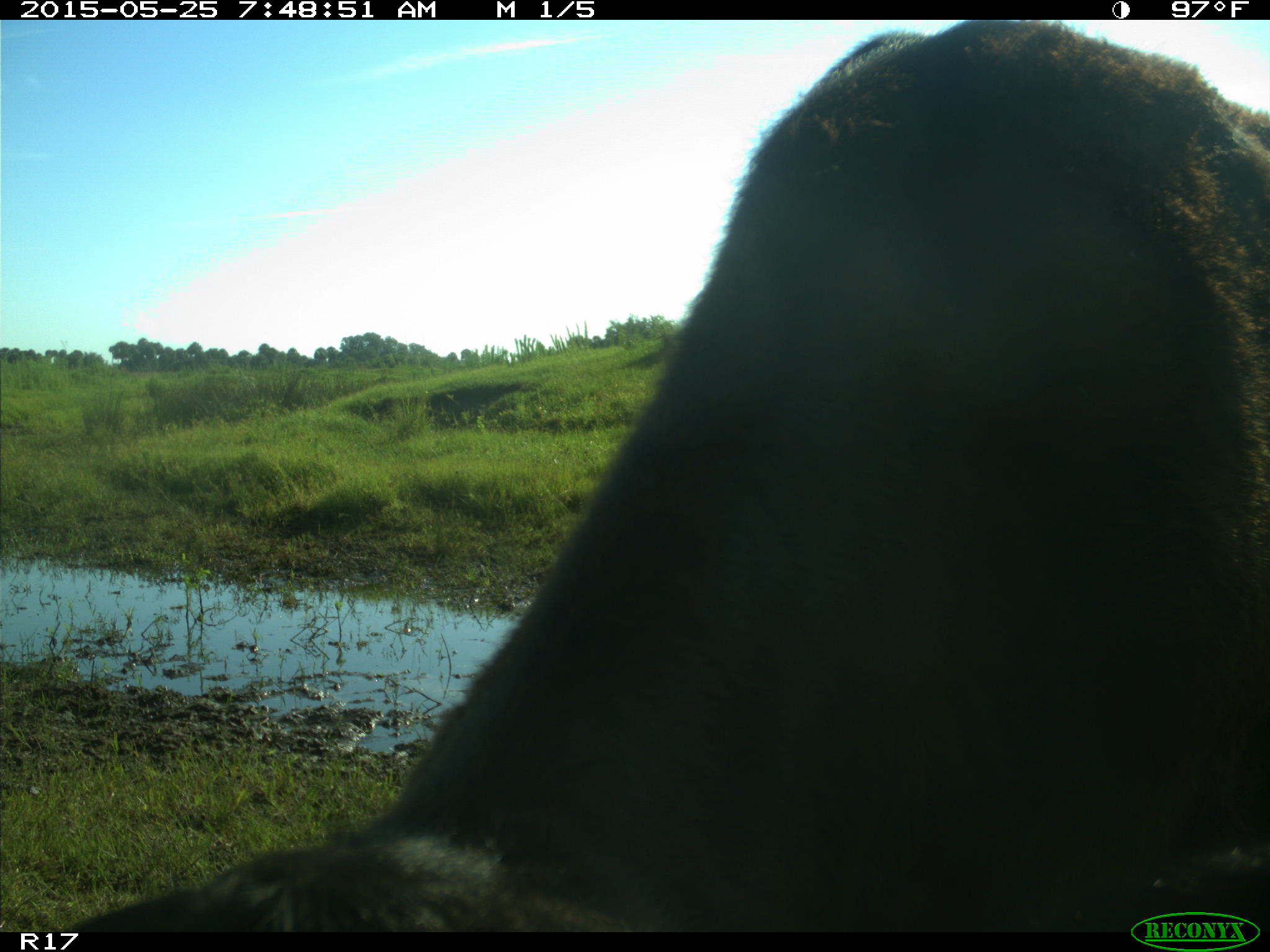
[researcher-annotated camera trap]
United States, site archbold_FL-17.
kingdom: Animalia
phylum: Chordata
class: Mammalia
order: Artiodactyla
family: Bovidae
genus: Bos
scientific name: Bos taurus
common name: domestic cow